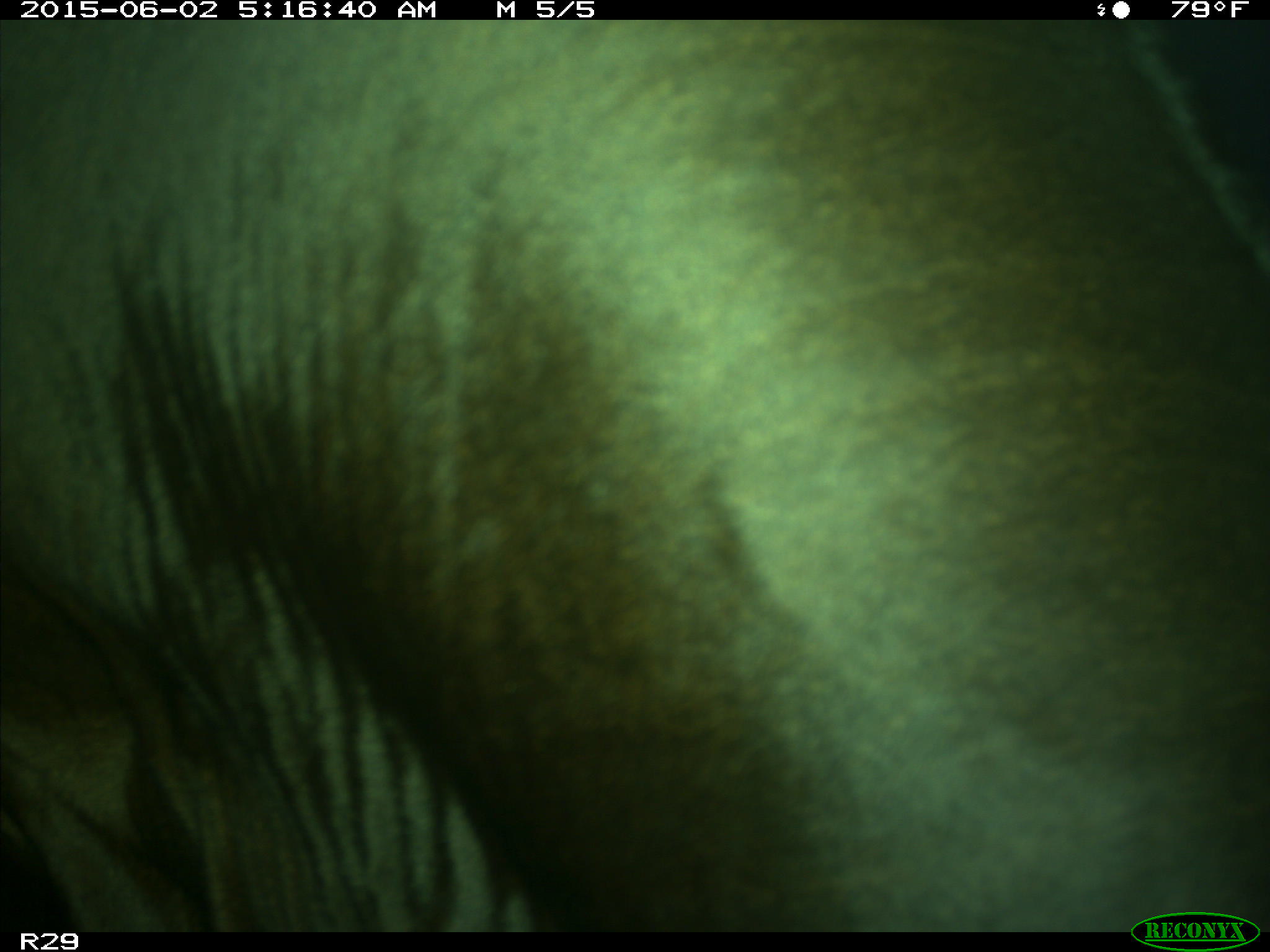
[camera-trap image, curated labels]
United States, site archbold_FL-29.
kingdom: Animalia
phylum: Chordata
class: Mammalia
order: Artiodactyla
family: Bovidae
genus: Bos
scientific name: Bos taurus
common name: domestic cow